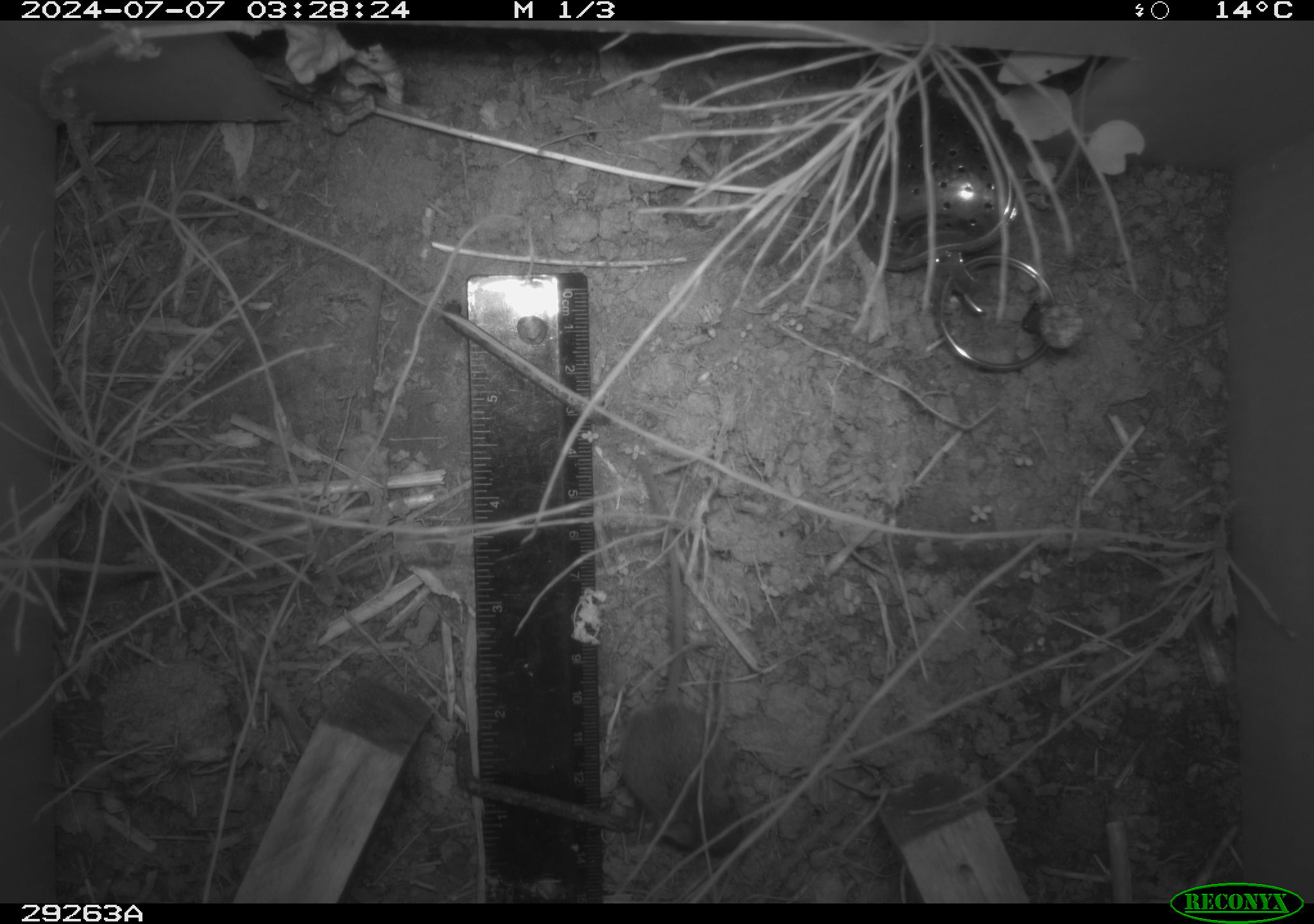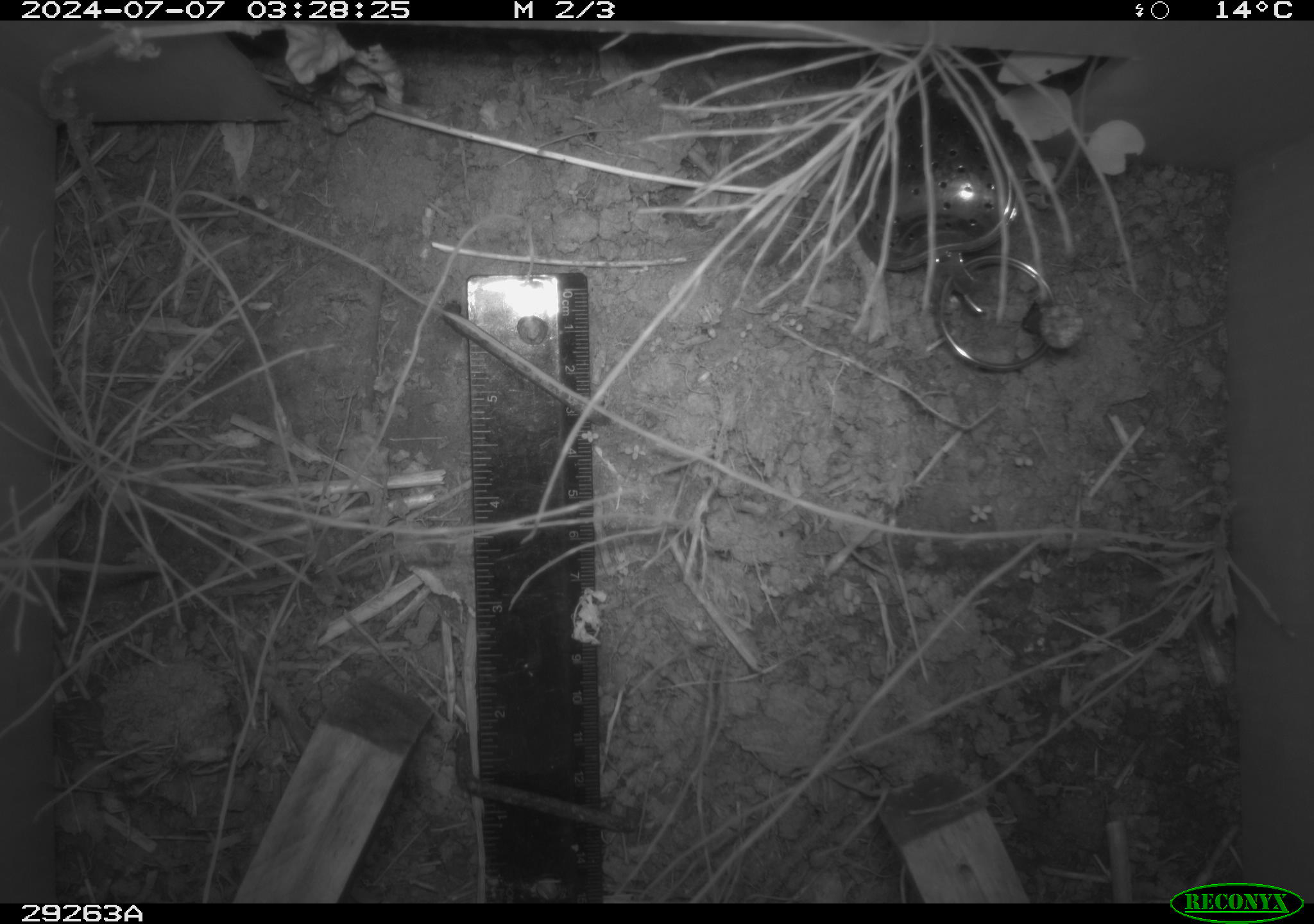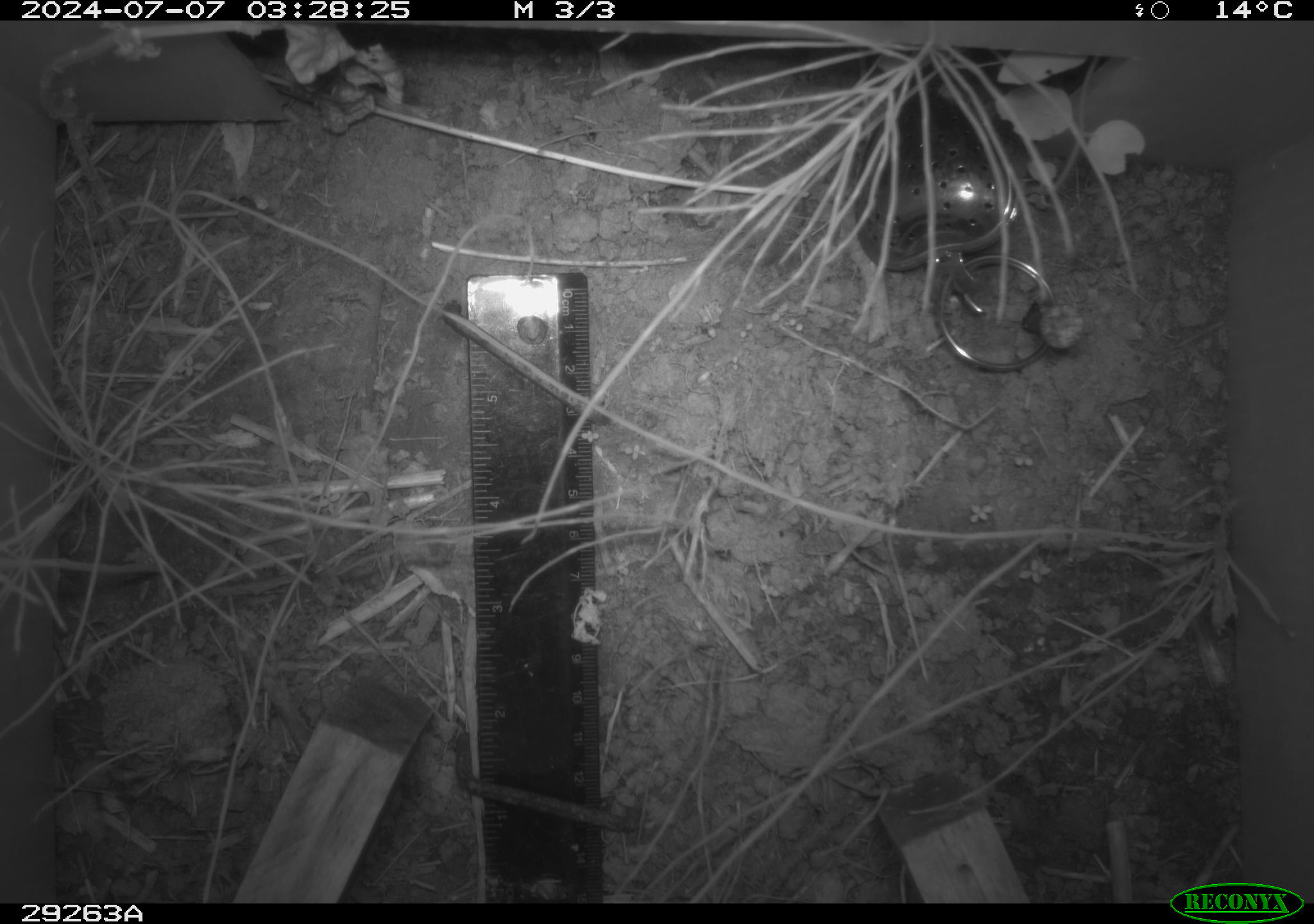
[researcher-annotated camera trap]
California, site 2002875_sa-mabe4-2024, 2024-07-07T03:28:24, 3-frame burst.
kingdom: Animalia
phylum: Chordata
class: Mammalia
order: Rodentia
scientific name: Rodentia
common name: rodent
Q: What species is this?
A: Rodent (Rodentia).